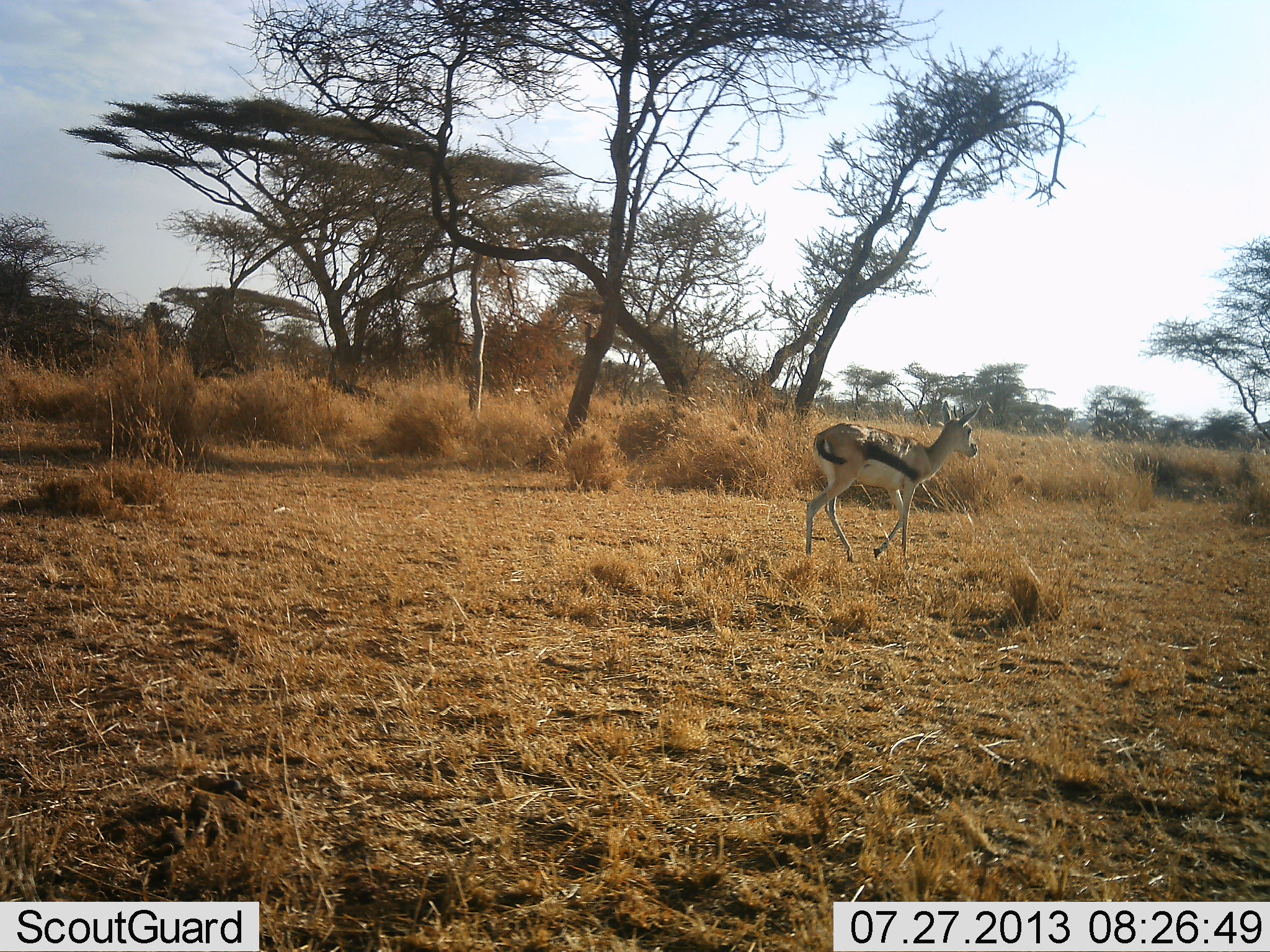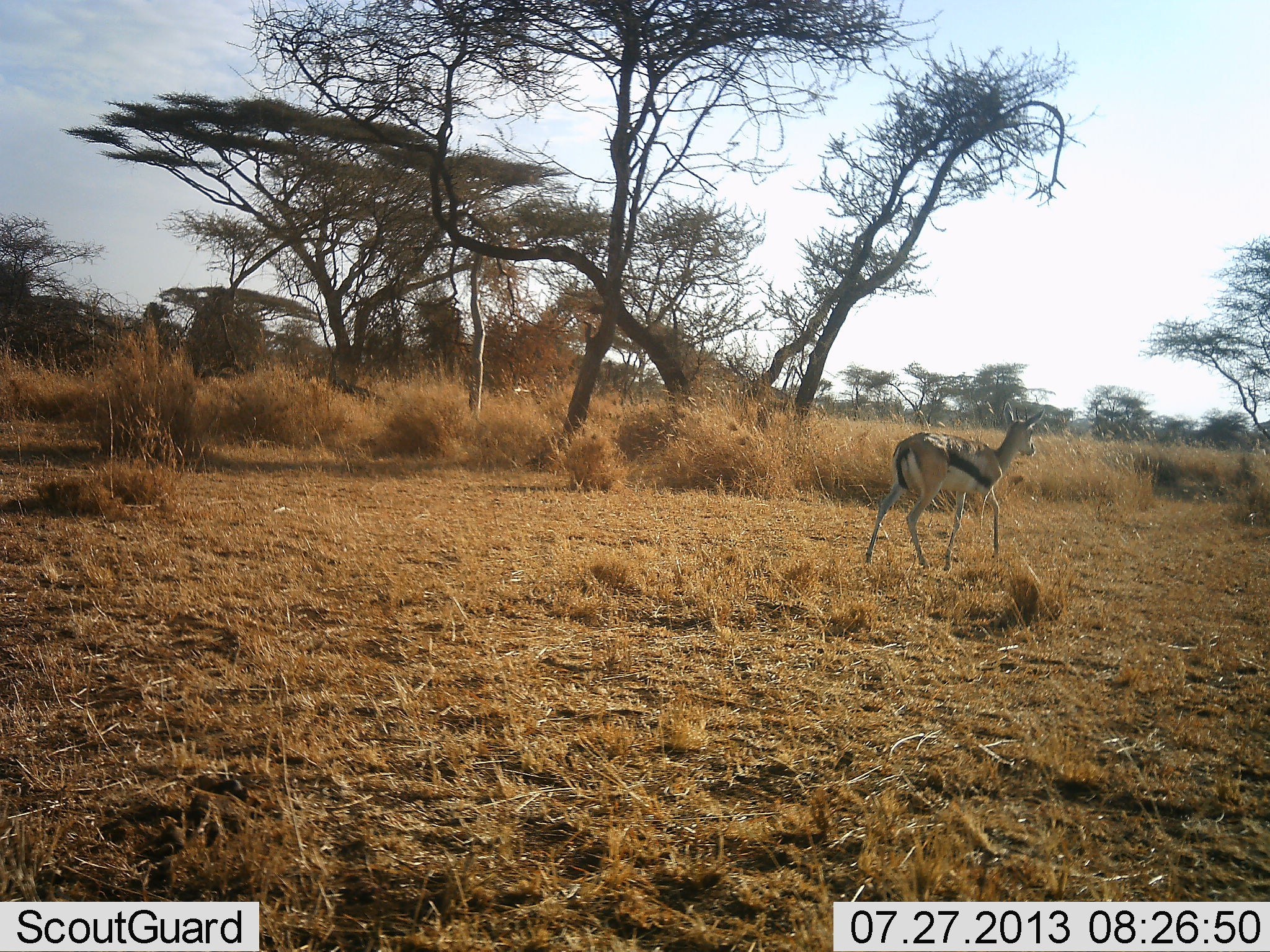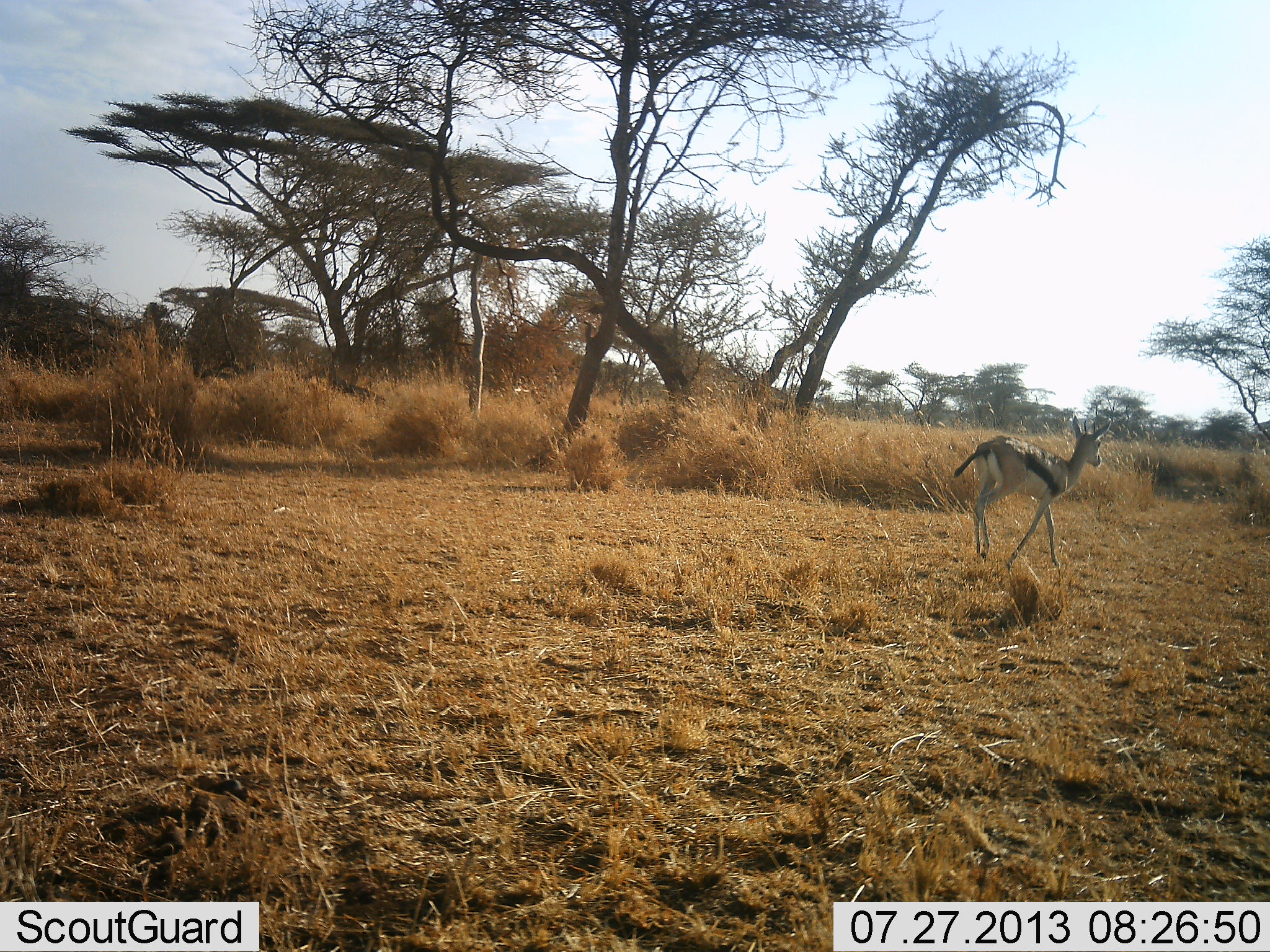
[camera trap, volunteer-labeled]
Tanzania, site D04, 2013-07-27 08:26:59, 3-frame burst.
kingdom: Animalia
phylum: Chordata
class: Mammalia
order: Artiodactyla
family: Bovidae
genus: Eudorcas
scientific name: Eudorcas thomsonii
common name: thomson's gazelle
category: gazellethomsons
Gazellethomsons (thomson's gazelle) (Eudorcas thomsonii), count 1. Behavior (volunteer vote fractions): standing 10%, resting 0%, moving 100%, interacting 0%. Young present (vote fraction): 0%. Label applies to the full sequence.